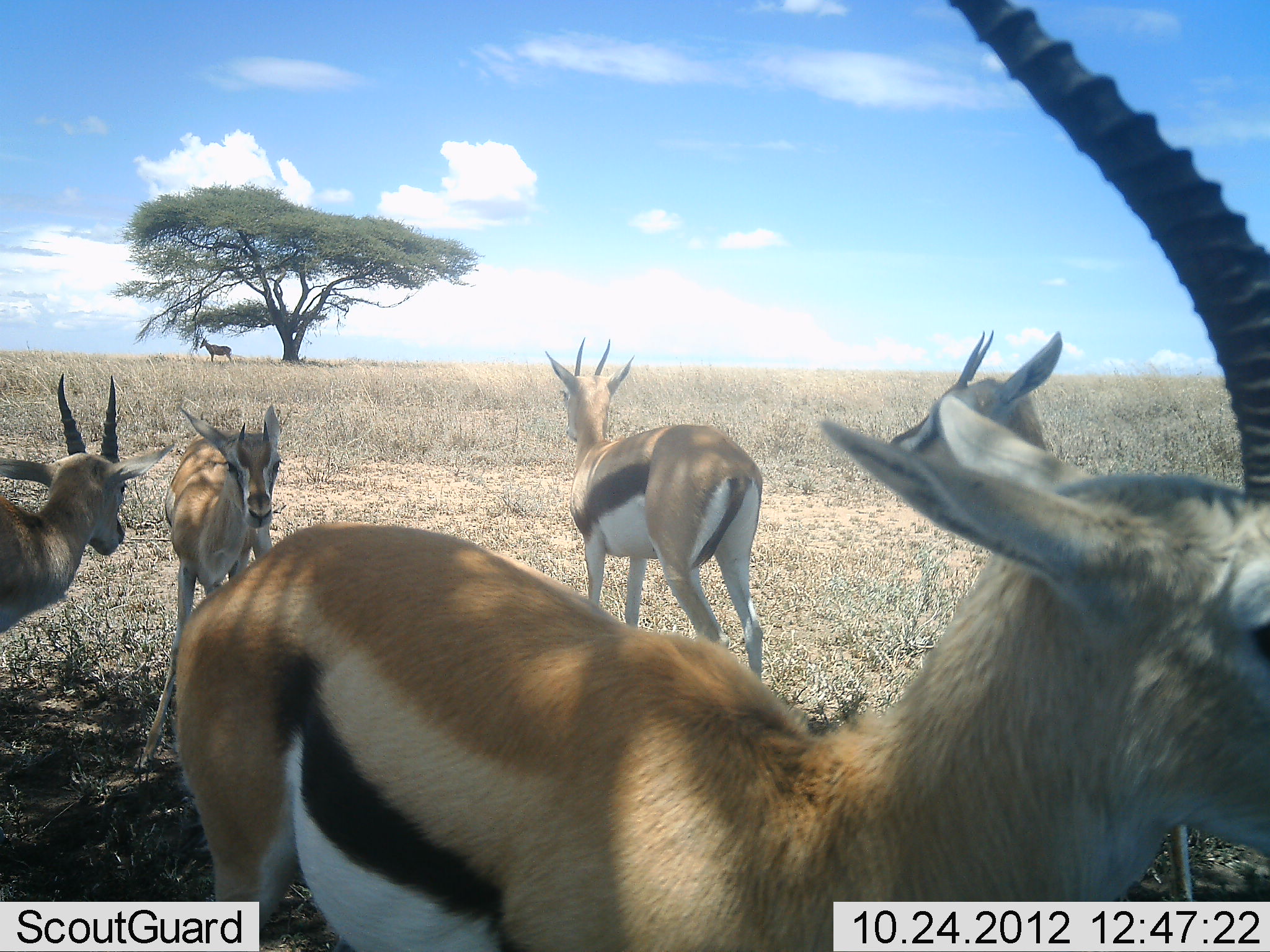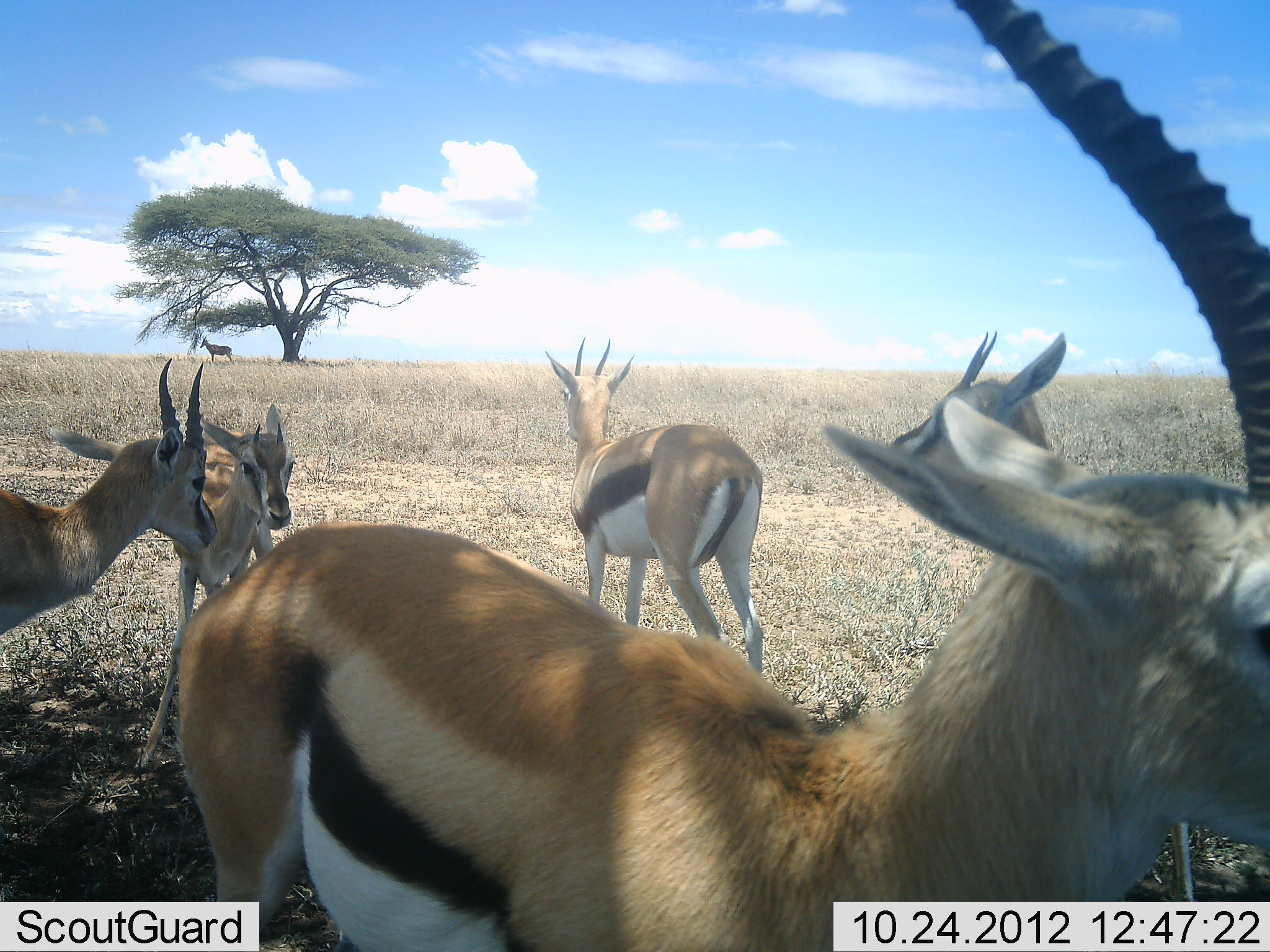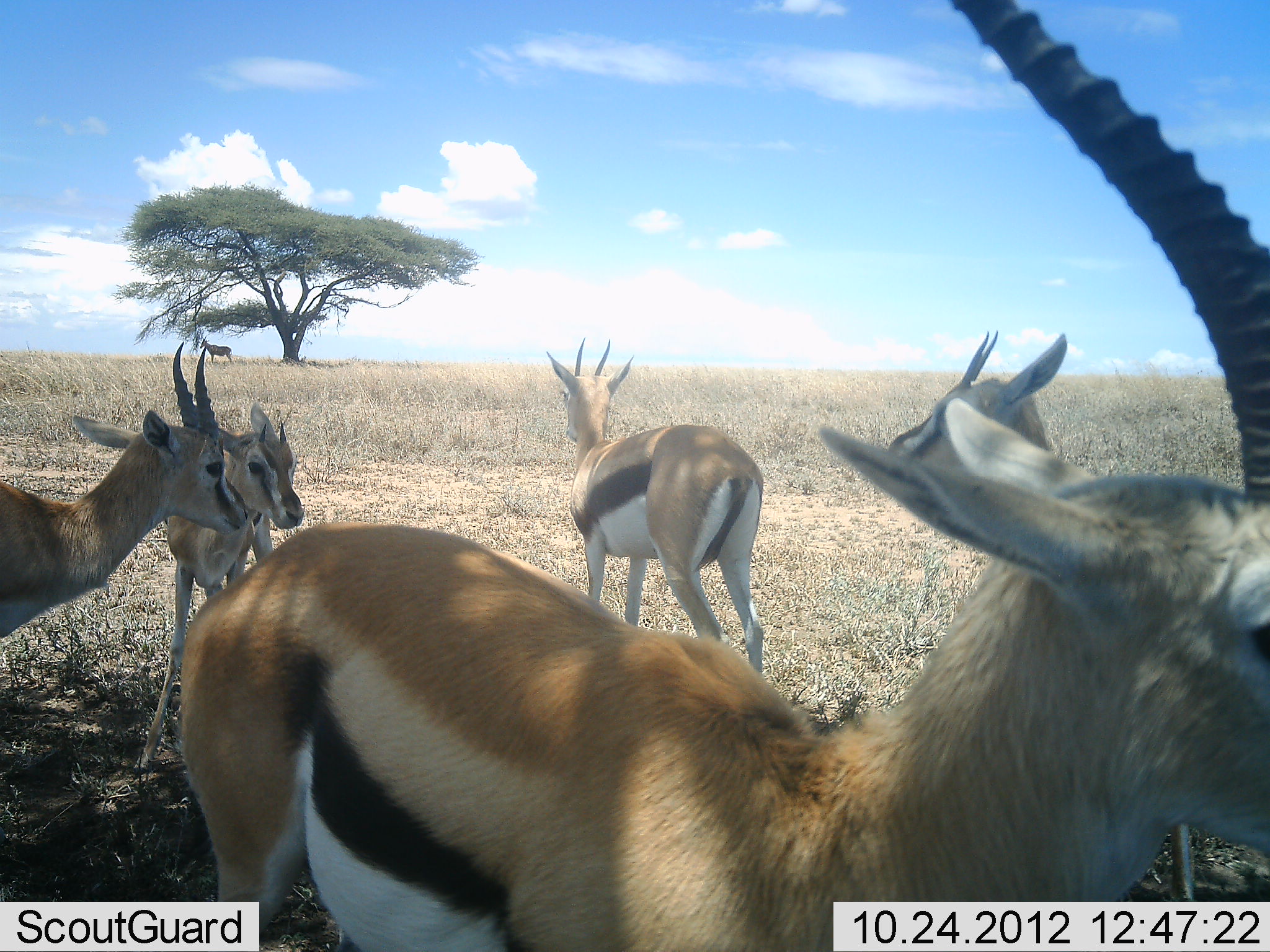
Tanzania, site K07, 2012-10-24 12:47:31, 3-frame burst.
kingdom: Animalia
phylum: Chordata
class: Mammalia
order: Artiodactyla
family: Bovidae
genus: Eudorcas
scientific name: Eudorcas thomsonii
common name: thomson's gazelle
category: gazellethomsons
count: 5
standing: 100%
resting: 0%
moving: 8%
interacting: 17%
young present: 42%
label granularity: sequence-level